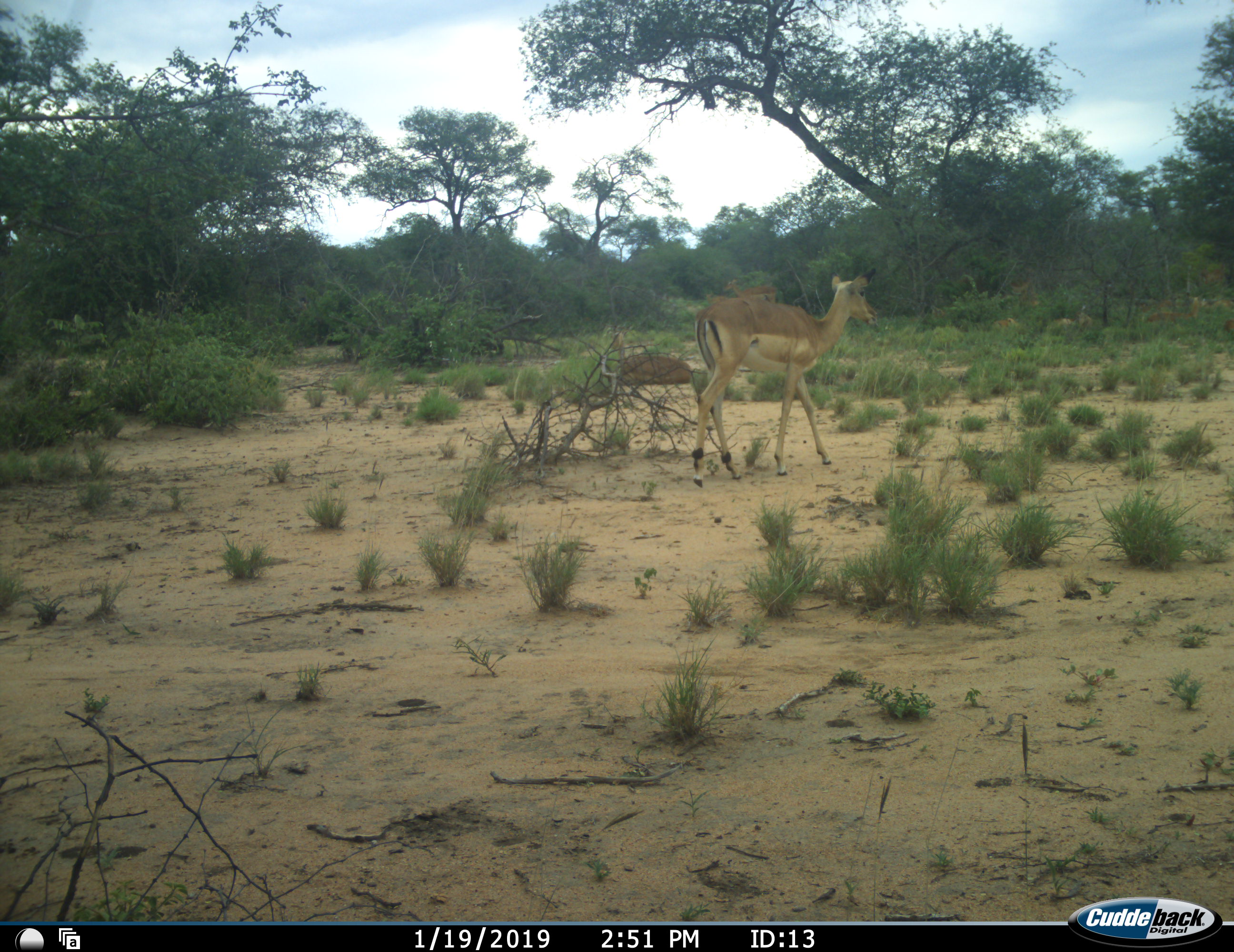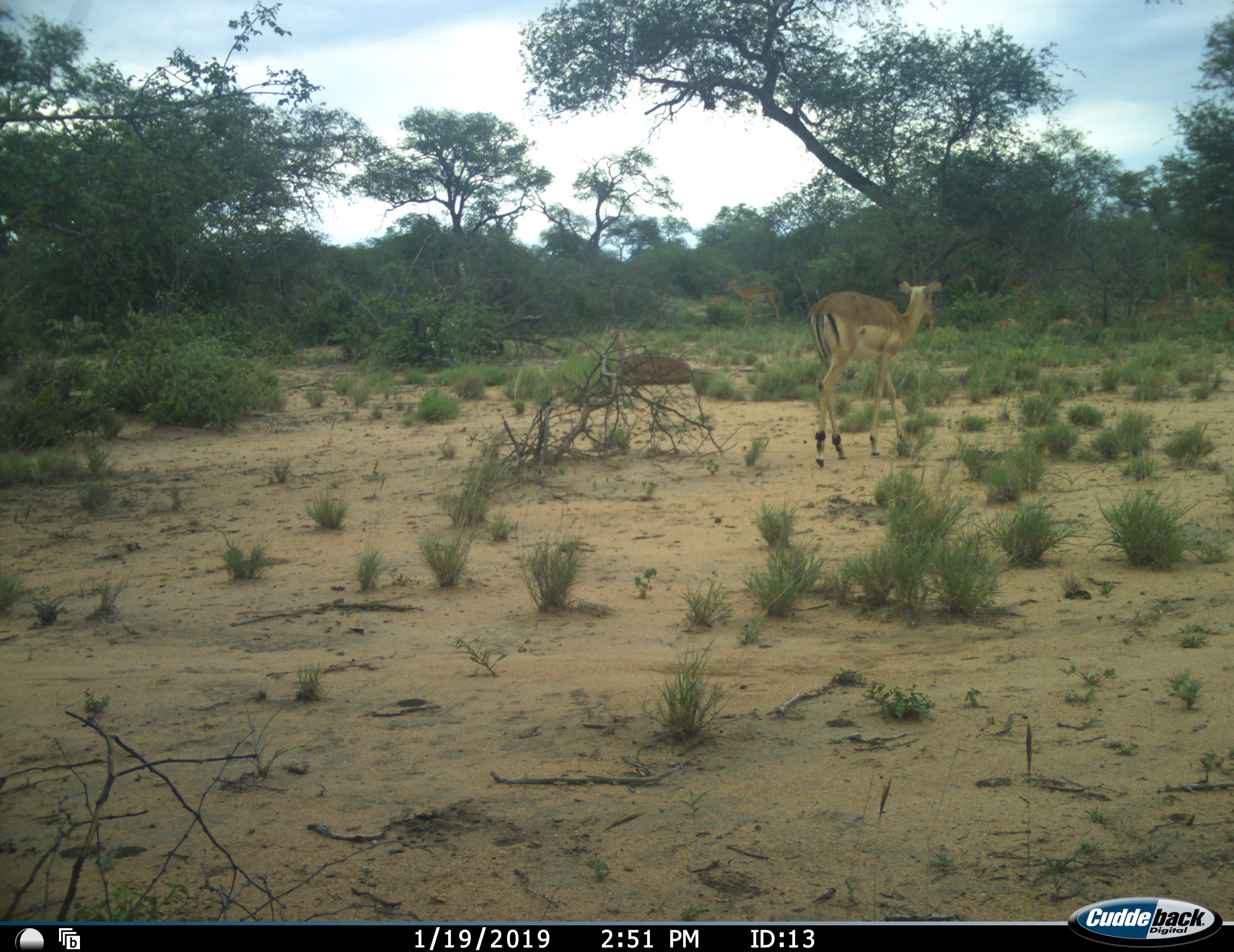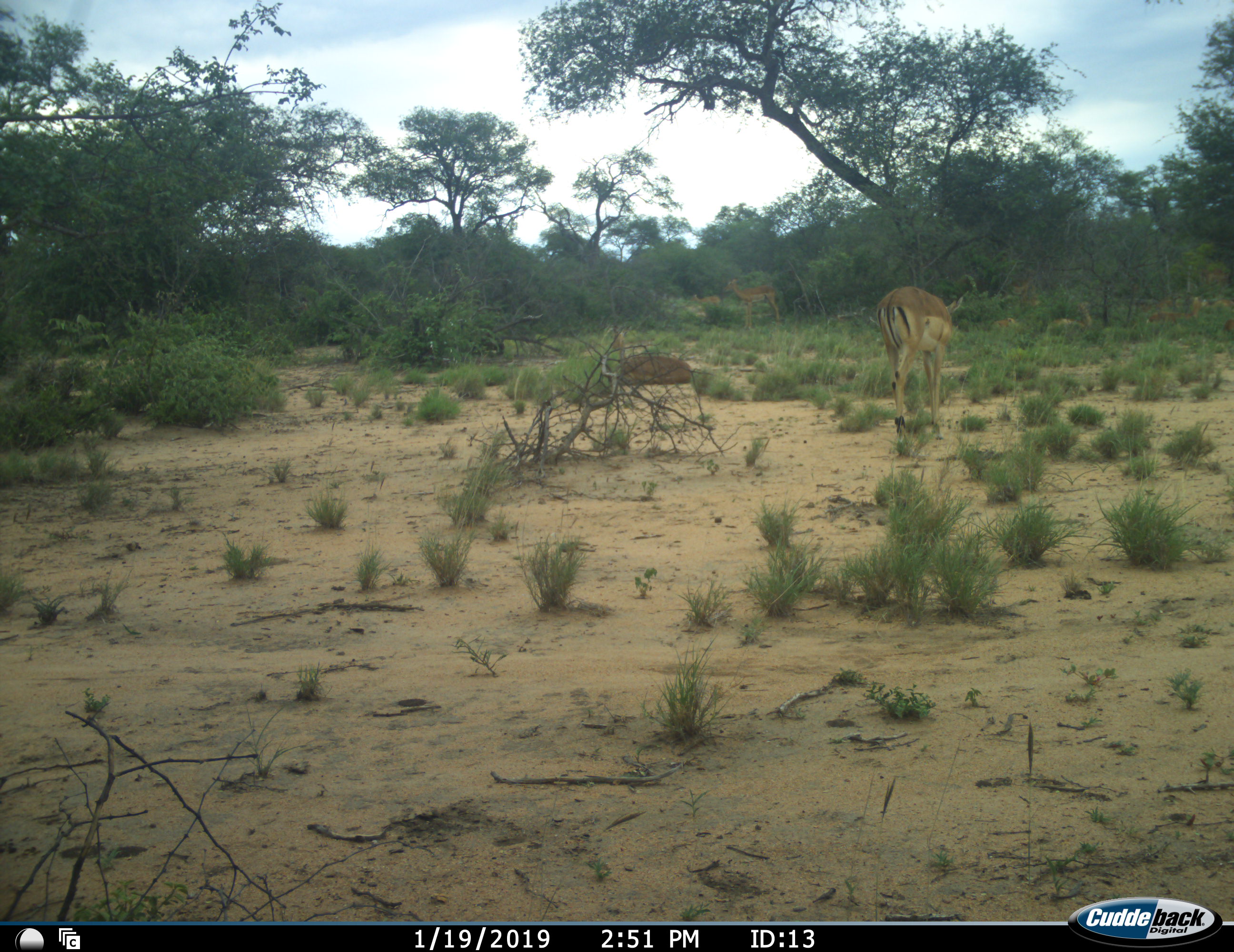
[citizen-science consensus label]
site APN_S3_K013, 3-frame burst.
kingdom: Animalia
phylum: Chordata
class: Mammalia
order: Artiodactyla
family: Bovidae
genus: Aepyceros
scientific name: Aepyceros melampus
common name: impala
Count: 3.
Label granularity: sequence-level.